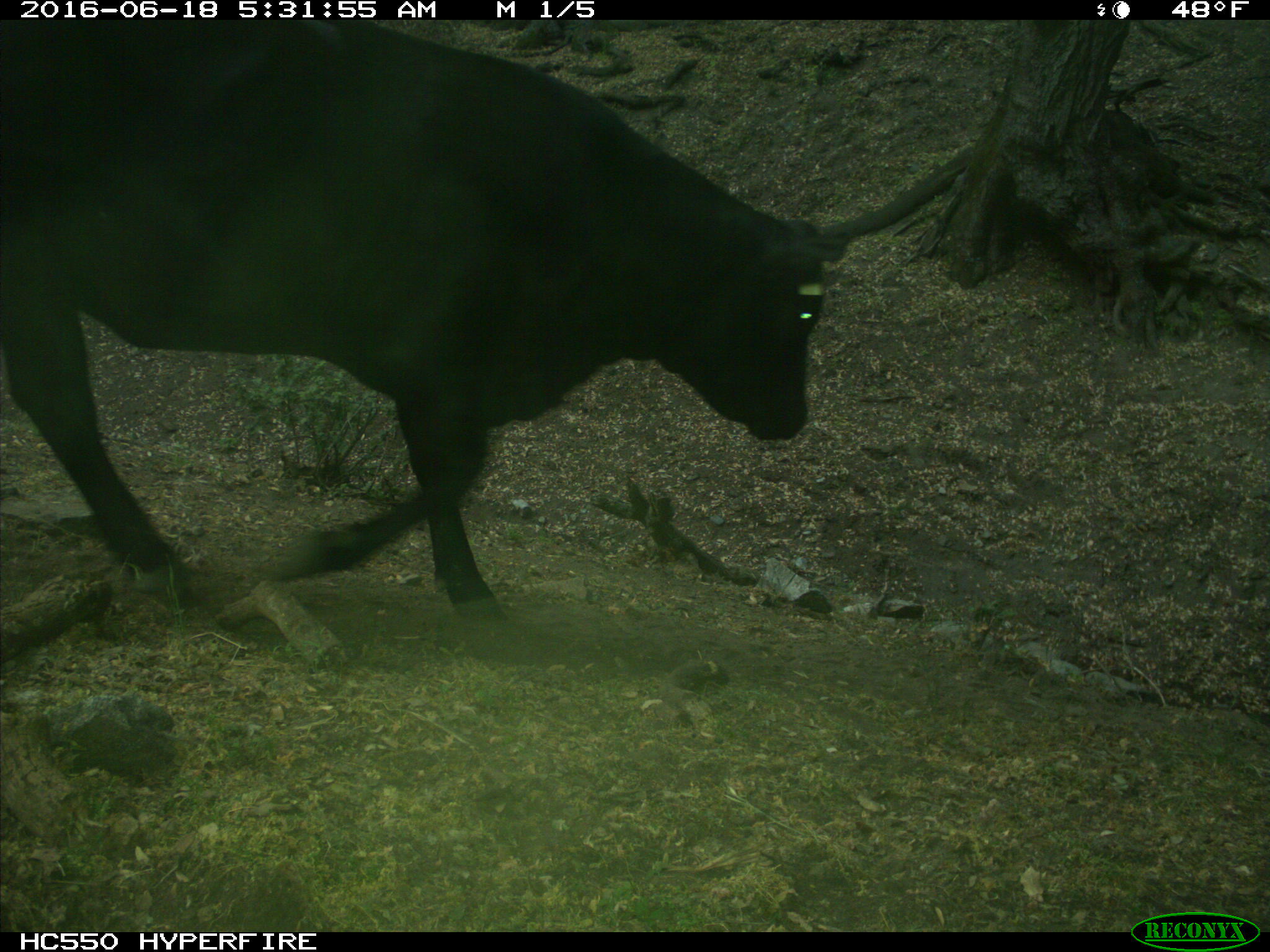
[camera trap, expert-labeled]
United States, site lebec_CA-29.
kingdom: Animalia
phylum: Chordata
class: Mammalia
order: Artiodactyla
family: Bovidae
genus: Bos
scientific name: Bos taurus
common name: domestic cow